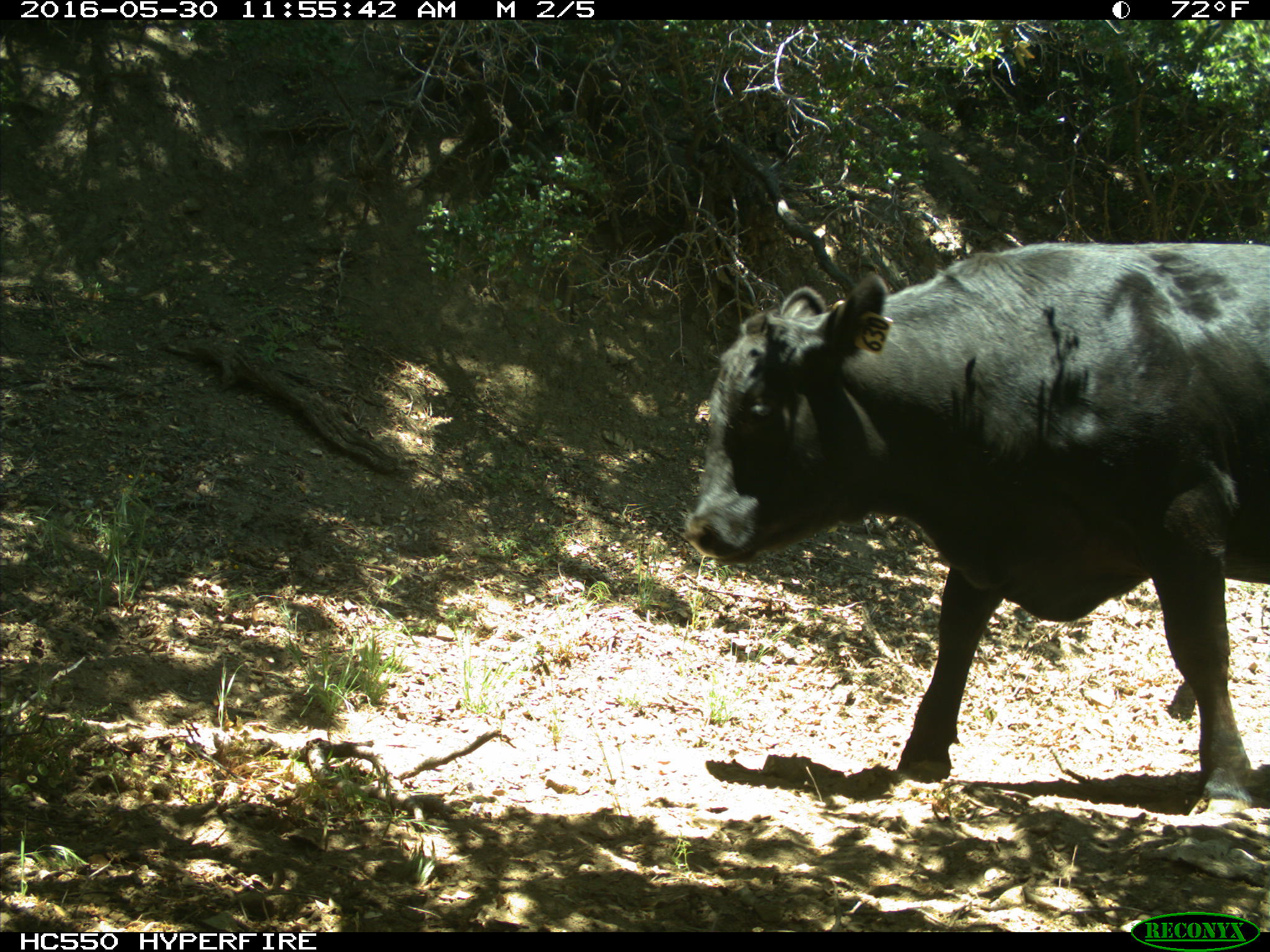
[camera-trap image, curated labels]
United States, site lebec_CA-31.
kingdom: Animalia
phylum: Chordata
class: Mammalia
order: Artiodactyla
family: Bovidae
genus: Bos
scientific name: Bos taurus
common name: domestic cow